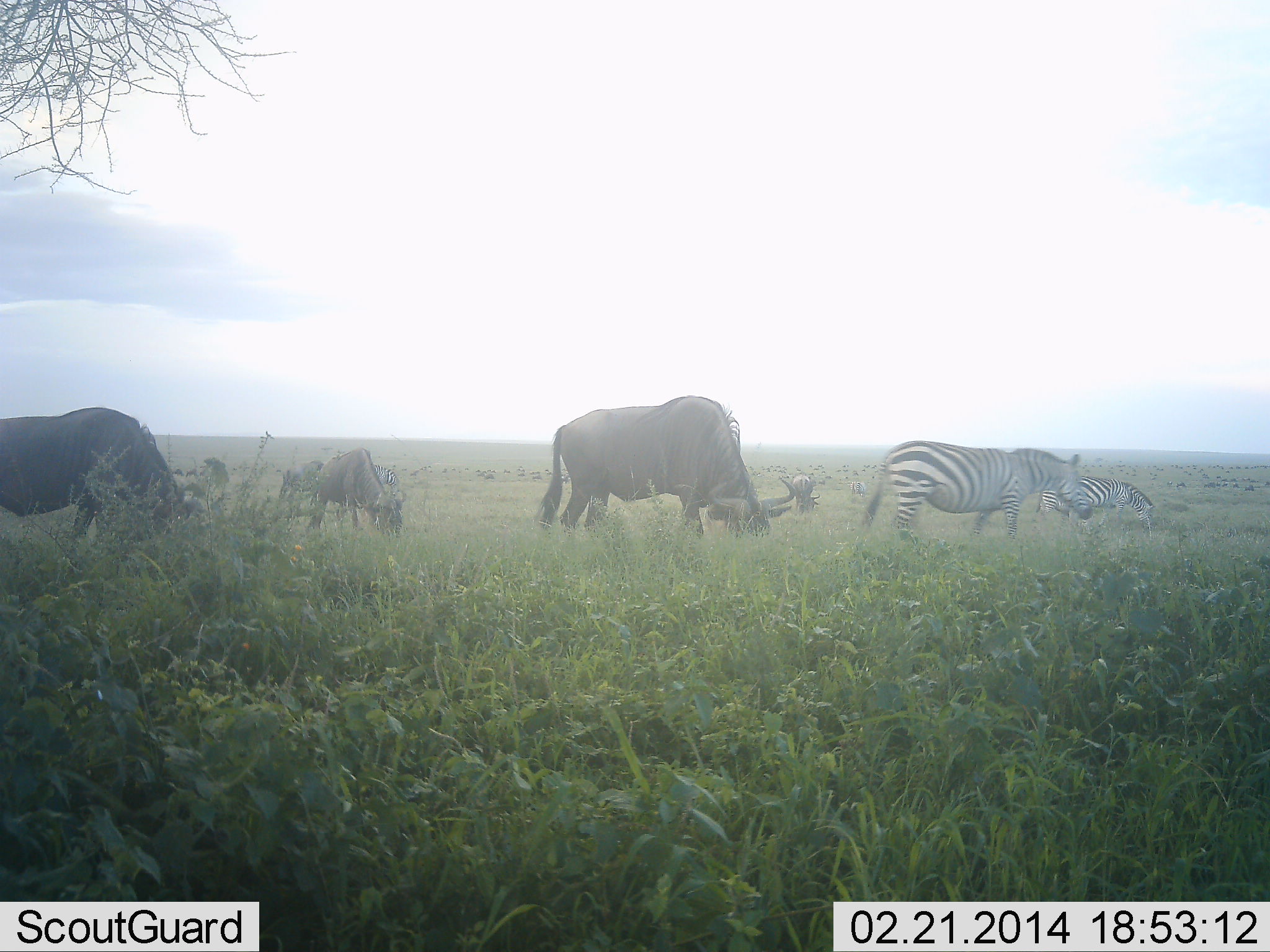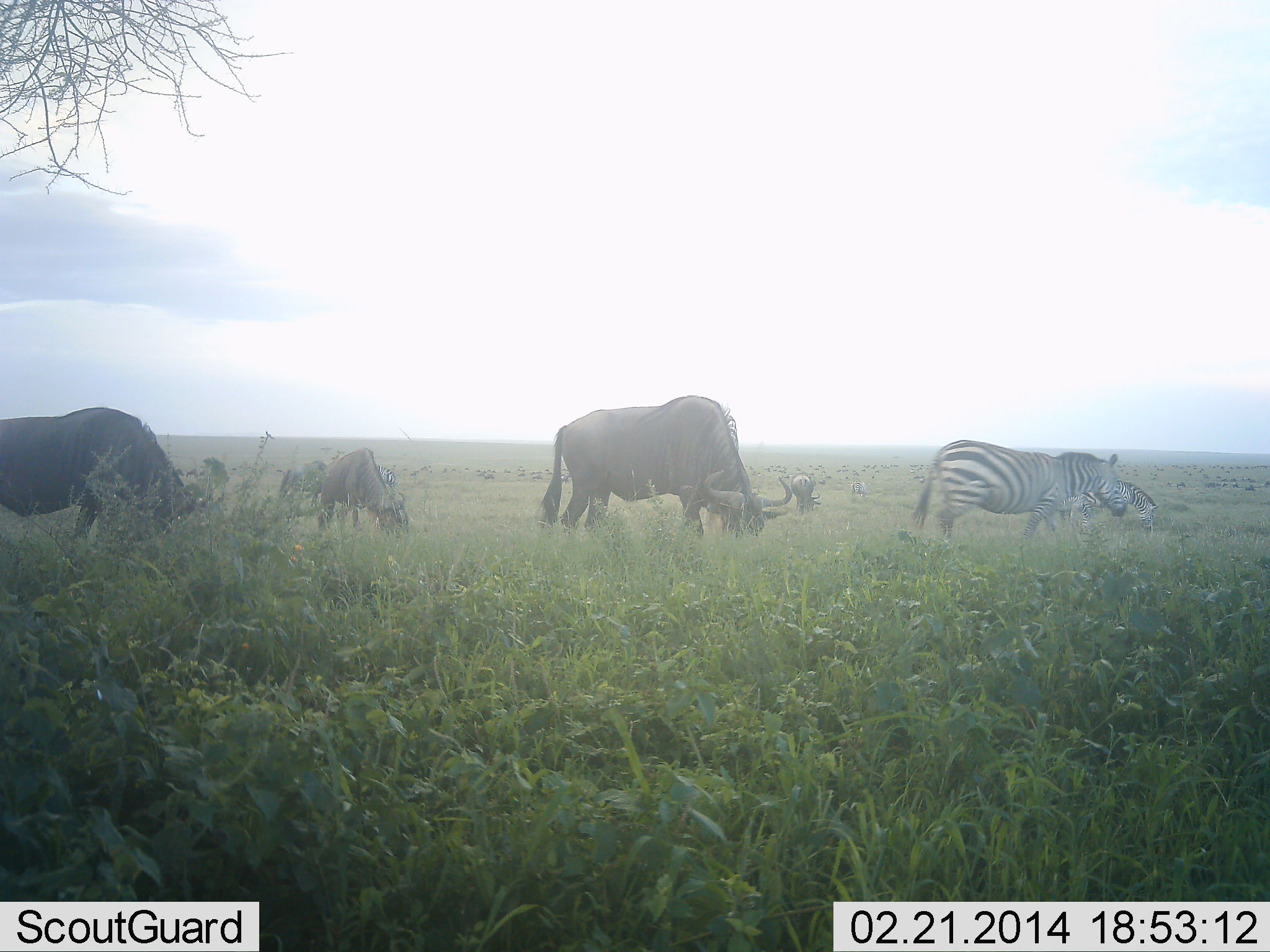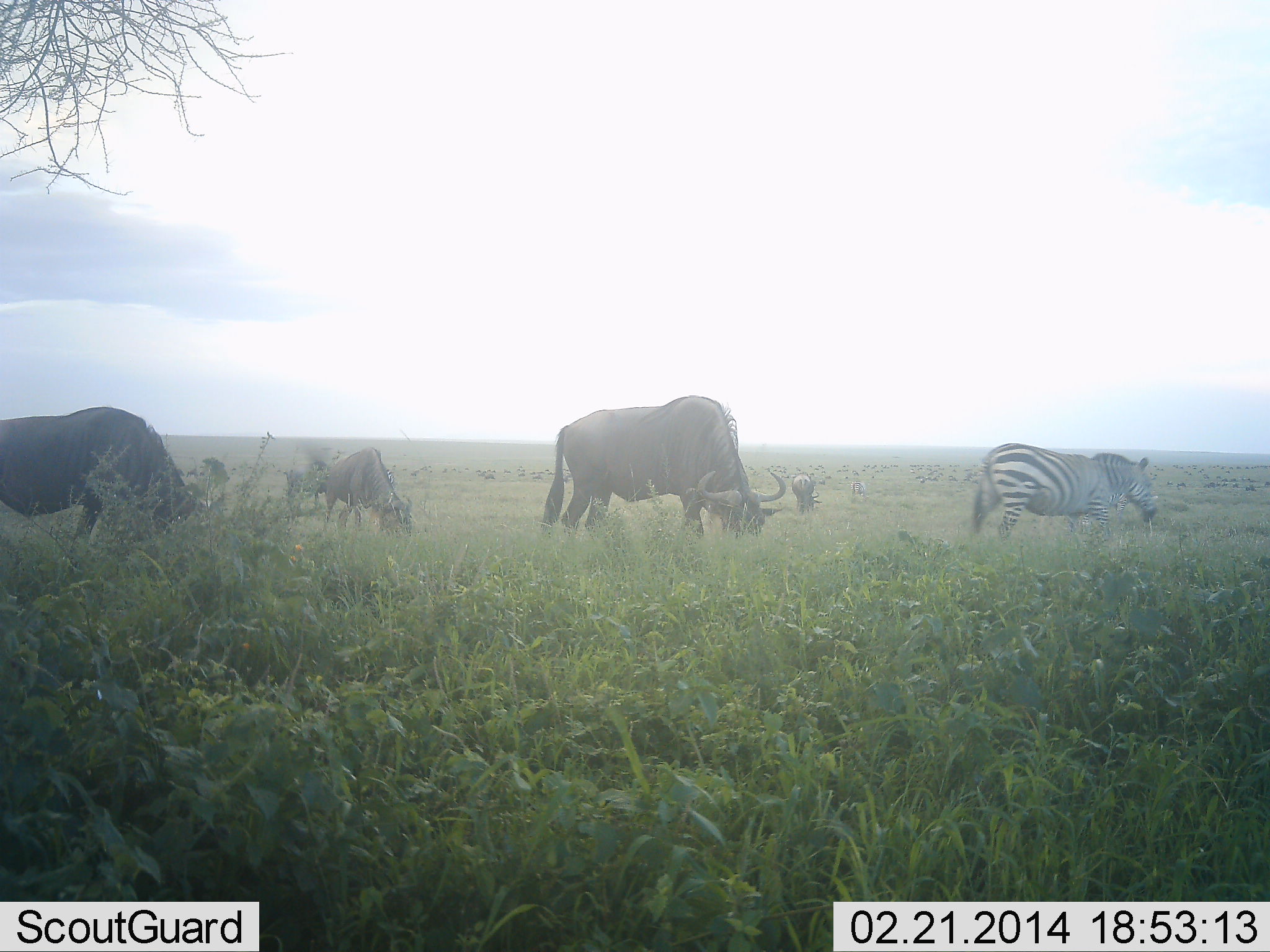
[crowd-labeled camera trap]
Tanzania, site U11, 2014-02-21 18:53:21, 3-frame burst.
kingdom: Animalia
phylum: Chordata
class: Mammalia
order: Artiodactyla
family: Bovidae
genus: Connochaetes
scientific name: Connochaetes taurinus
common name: blue wildebeest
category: wildebeest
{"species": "wildebeest (blue wildebeest) (Connochaetes taurinus)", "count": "5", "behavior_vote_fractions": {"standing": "10%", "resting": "0%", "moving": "10%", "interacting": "0%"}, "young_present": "0%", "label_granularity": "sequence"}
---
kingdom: Animalia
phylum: Chordata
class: Mammalia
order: Perissodactyla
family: Equidae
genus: Equus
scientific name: Equus quagga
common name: plains zebra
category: zebra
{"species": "zebra (plains zebra) (Equus quagga)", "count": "2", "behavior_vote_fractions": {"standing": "45%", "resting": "0%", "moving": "45%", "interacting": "0%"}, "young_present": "0%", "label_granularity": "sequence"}